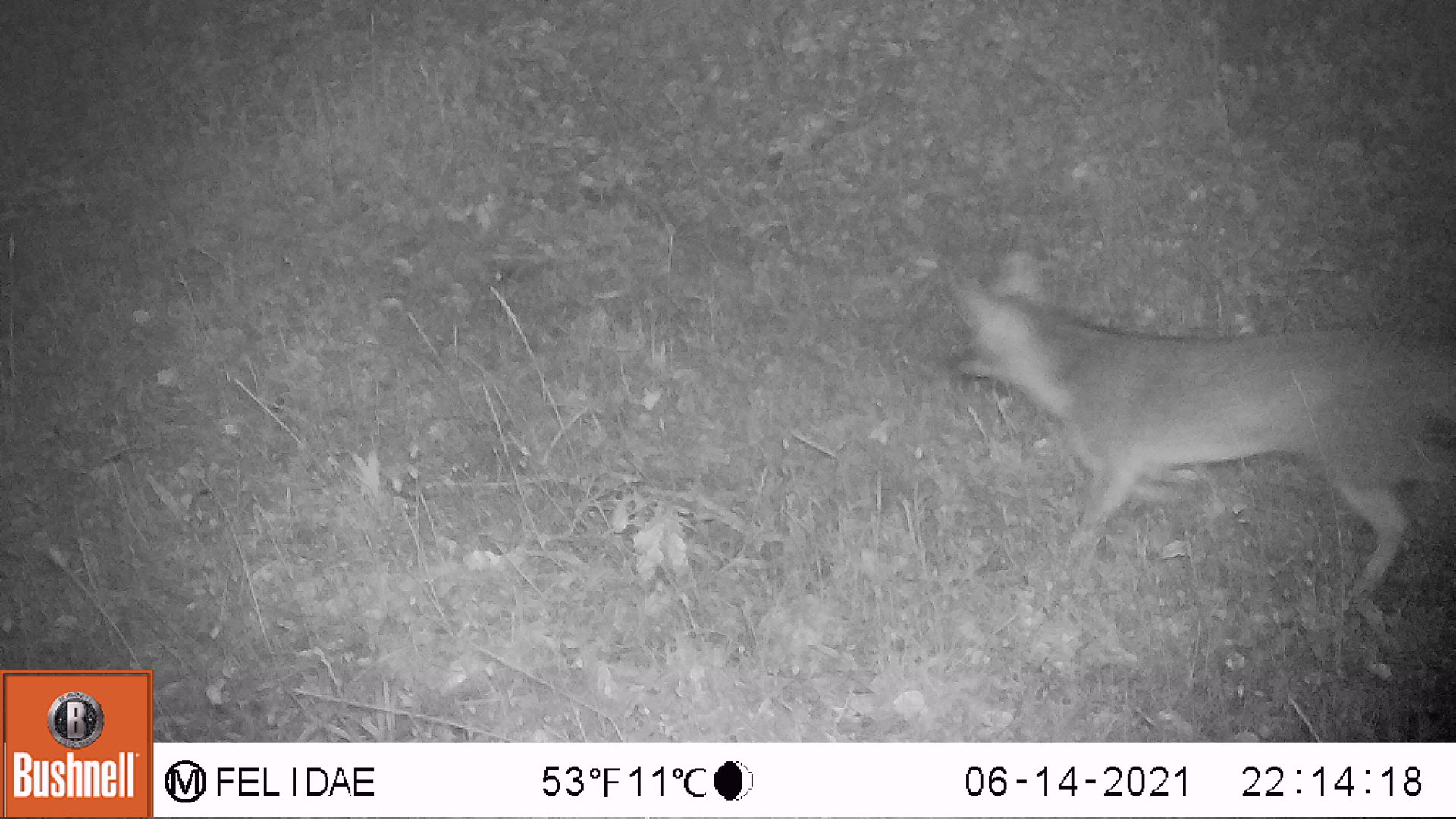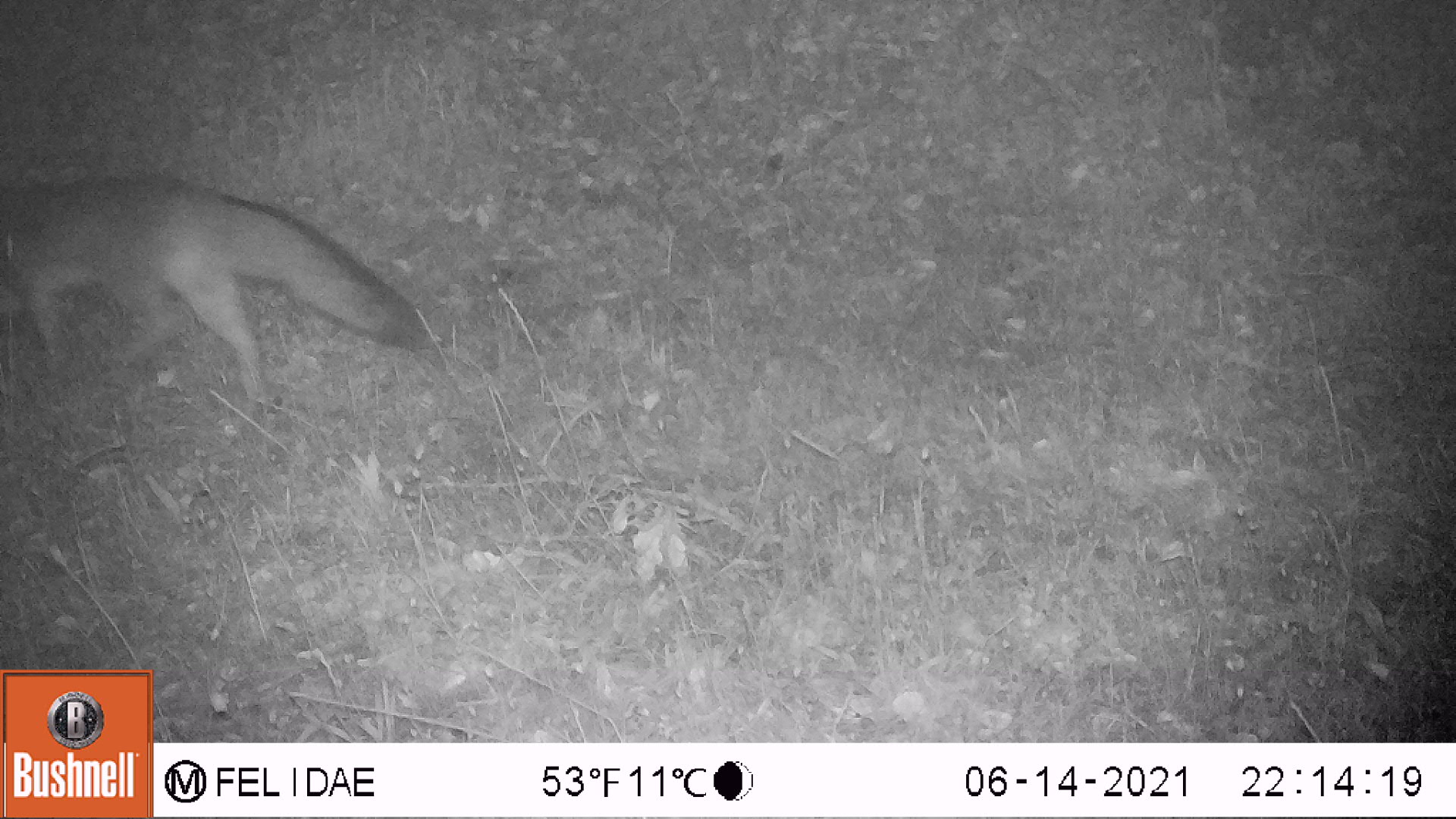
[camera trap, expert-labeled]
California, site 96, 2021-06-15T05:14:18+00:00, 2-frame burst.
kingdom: Animalia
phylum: Chordata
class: Mammalia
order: Carnivora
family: Canidae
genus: Urocyon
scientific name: Urocyon cinereoargenteus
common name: gray fox